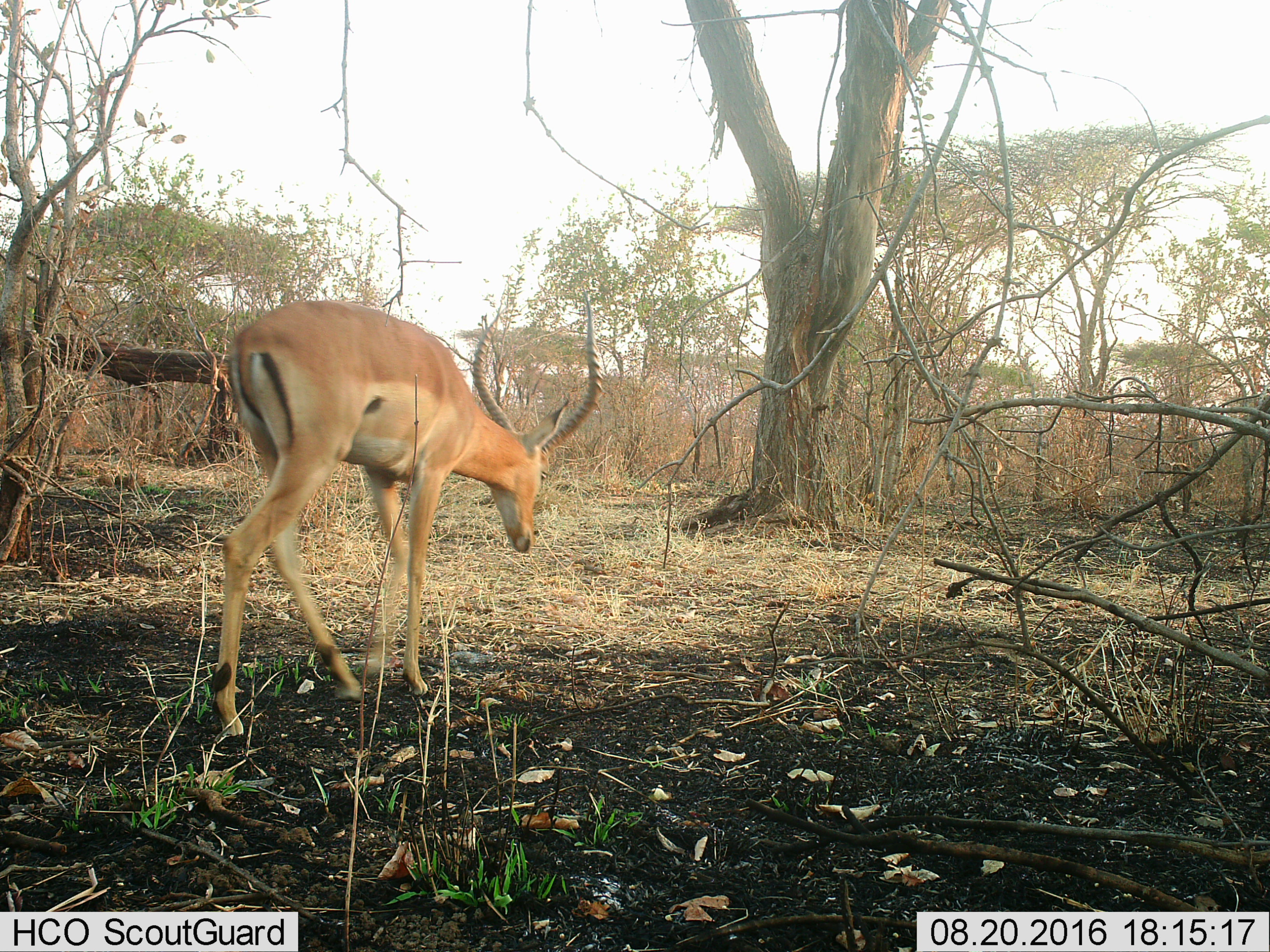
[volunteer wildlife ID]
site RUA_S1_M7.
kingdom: Animalia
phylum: Chordata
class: Mammalia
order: Artiodactyla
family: Bovidae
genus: Aepyceros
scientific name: Aepyceros melampus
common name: impala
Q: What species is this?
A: Impala (Aepyceros melampus).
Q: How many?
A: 1.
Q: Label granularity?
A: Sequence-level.